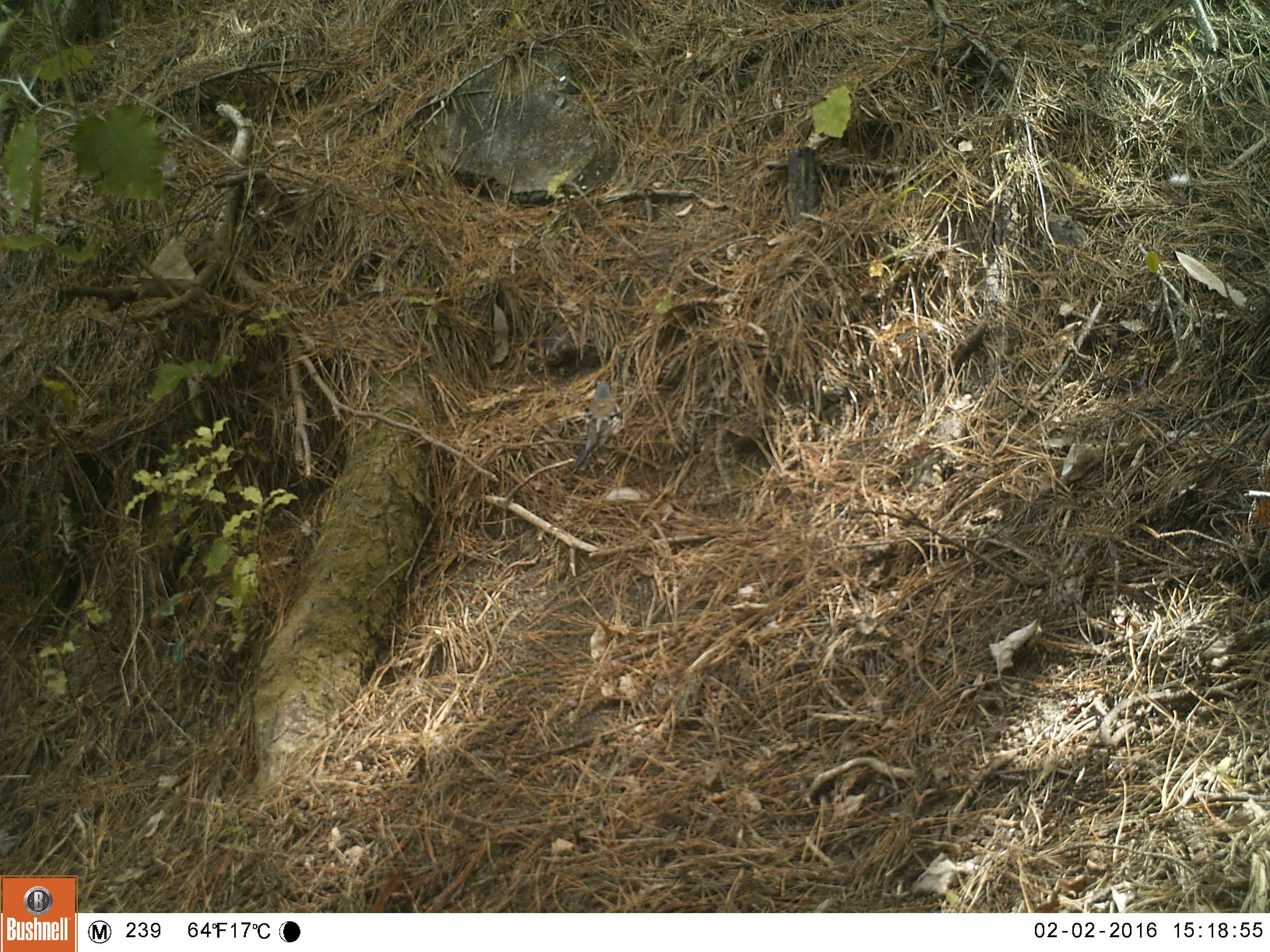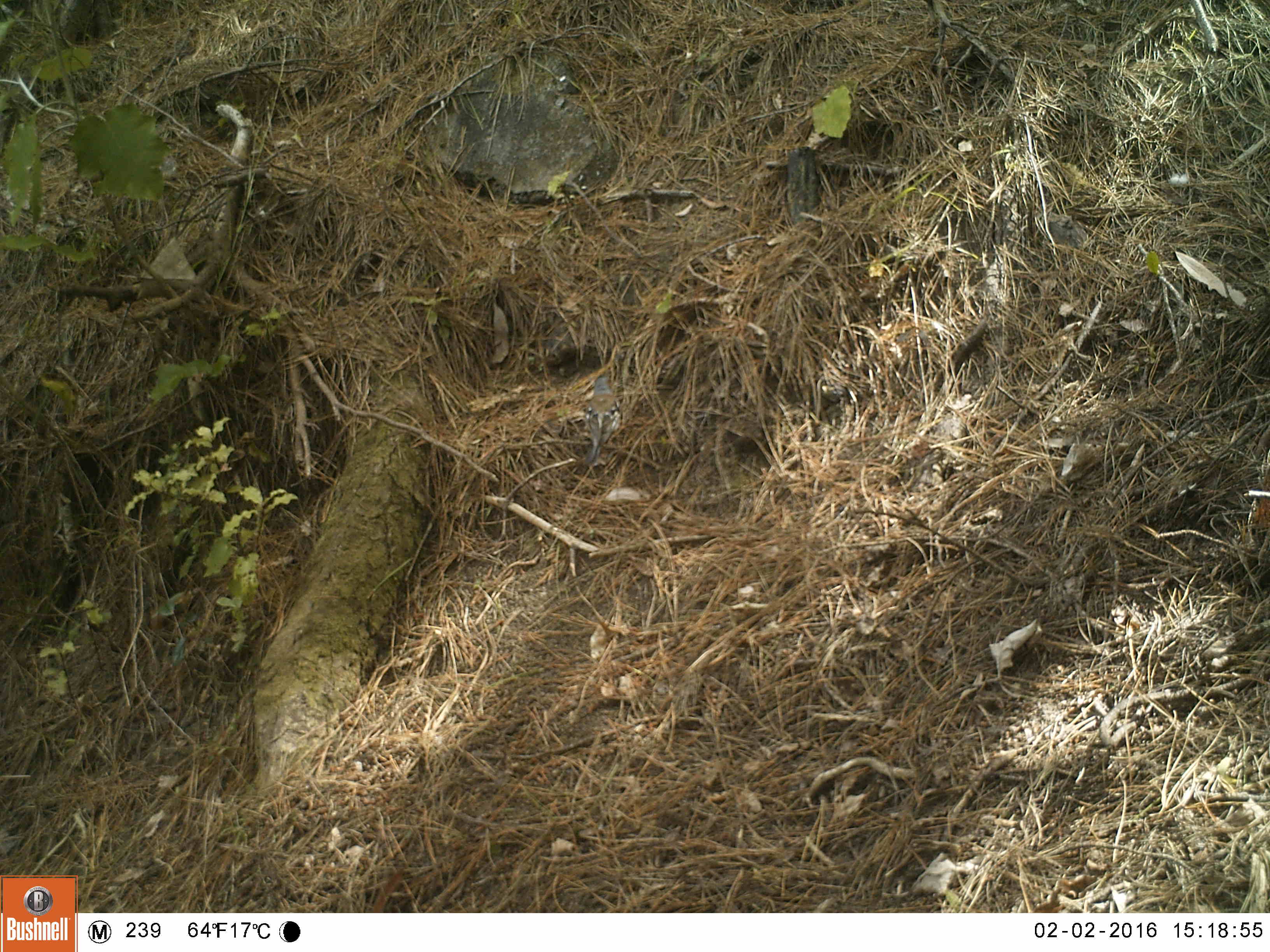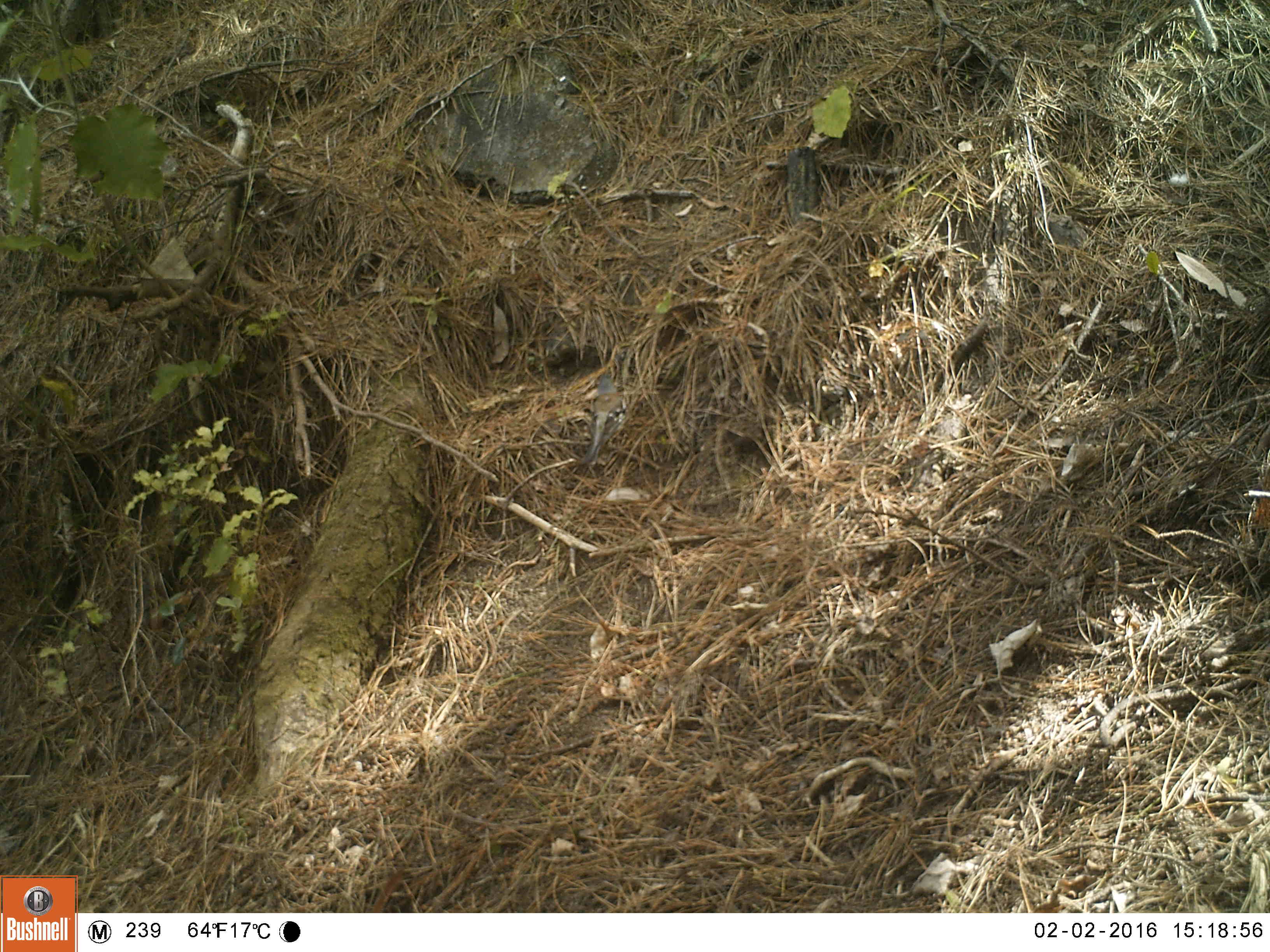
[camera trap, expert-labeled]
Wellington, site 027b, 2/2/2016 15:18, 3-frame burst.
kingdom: Animalia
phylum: Chordata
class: Aves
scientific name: Aves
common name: bird